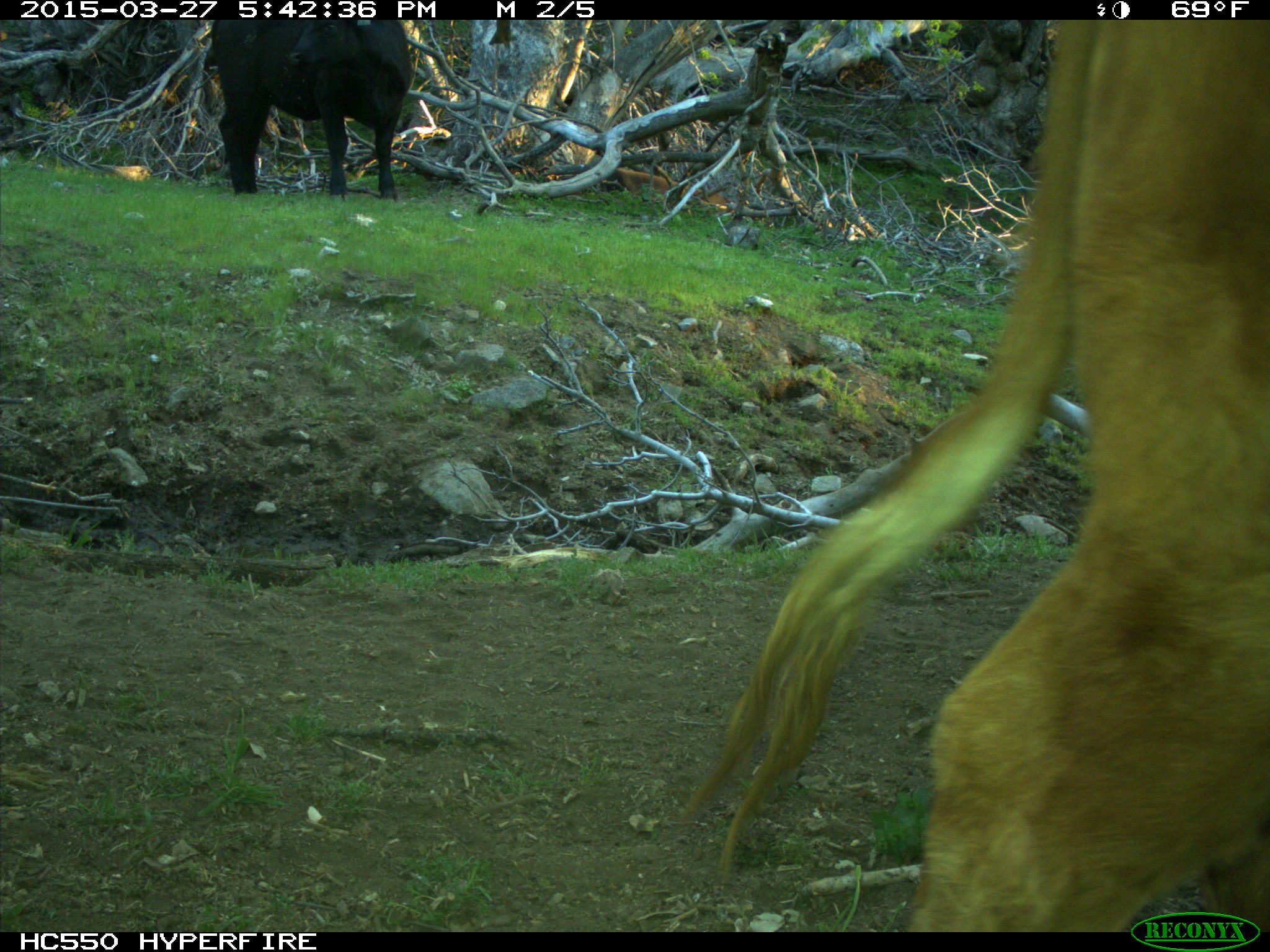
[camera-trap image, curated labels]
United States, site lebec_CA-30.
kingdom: Animalia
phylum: Chordata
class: Mammalia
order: Artiodactyla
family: Bovidae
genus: Bos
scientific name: Bos taurus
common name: domestic cow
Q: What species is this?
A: Bos taurus (domestic cow).